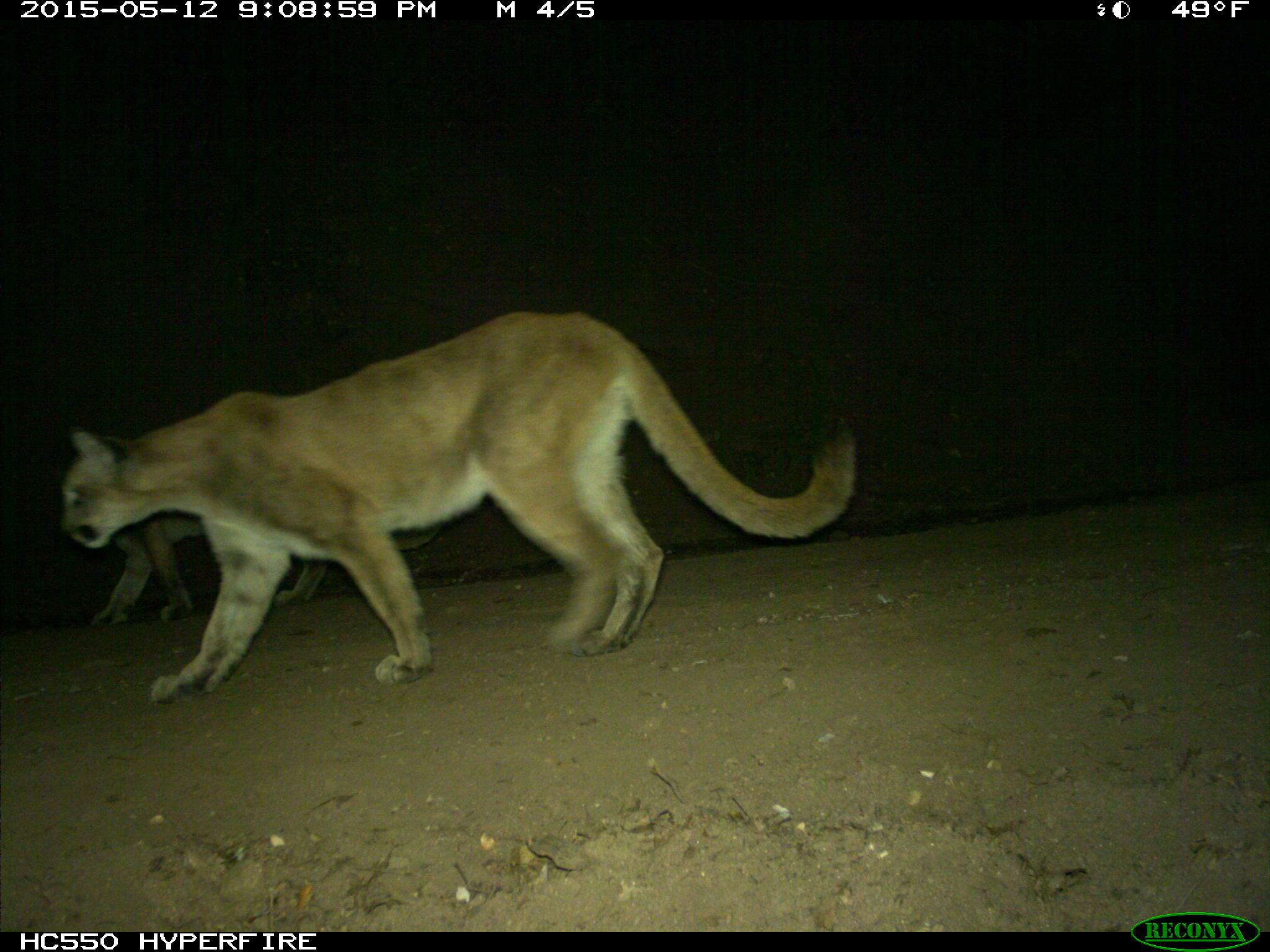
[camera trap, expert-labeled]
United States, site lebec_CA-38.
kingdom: Animalia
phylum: Chordata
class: Mammalia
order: Carnivora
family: Felidae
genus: Puma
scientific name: Puma concolor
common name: mountain lion